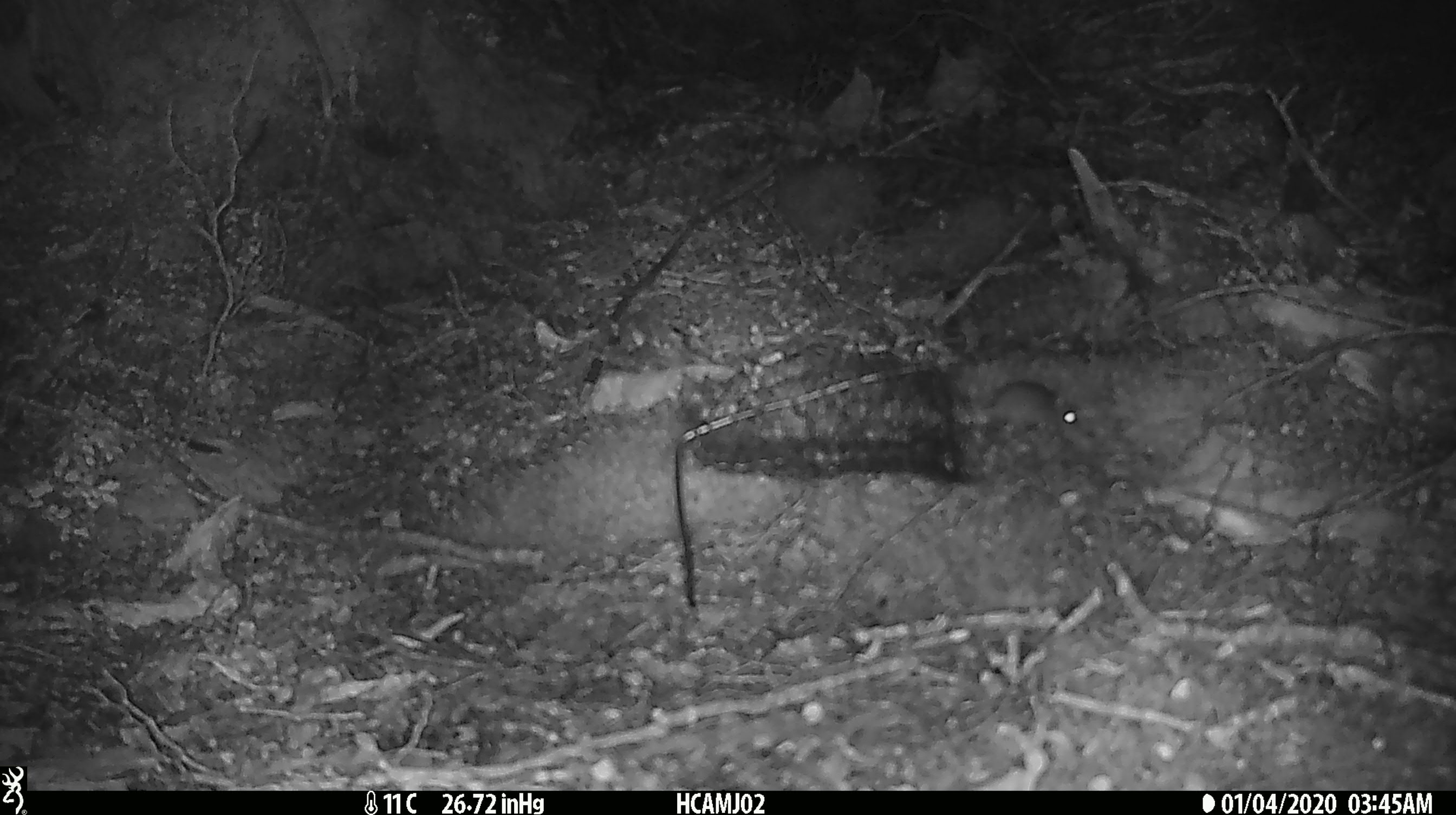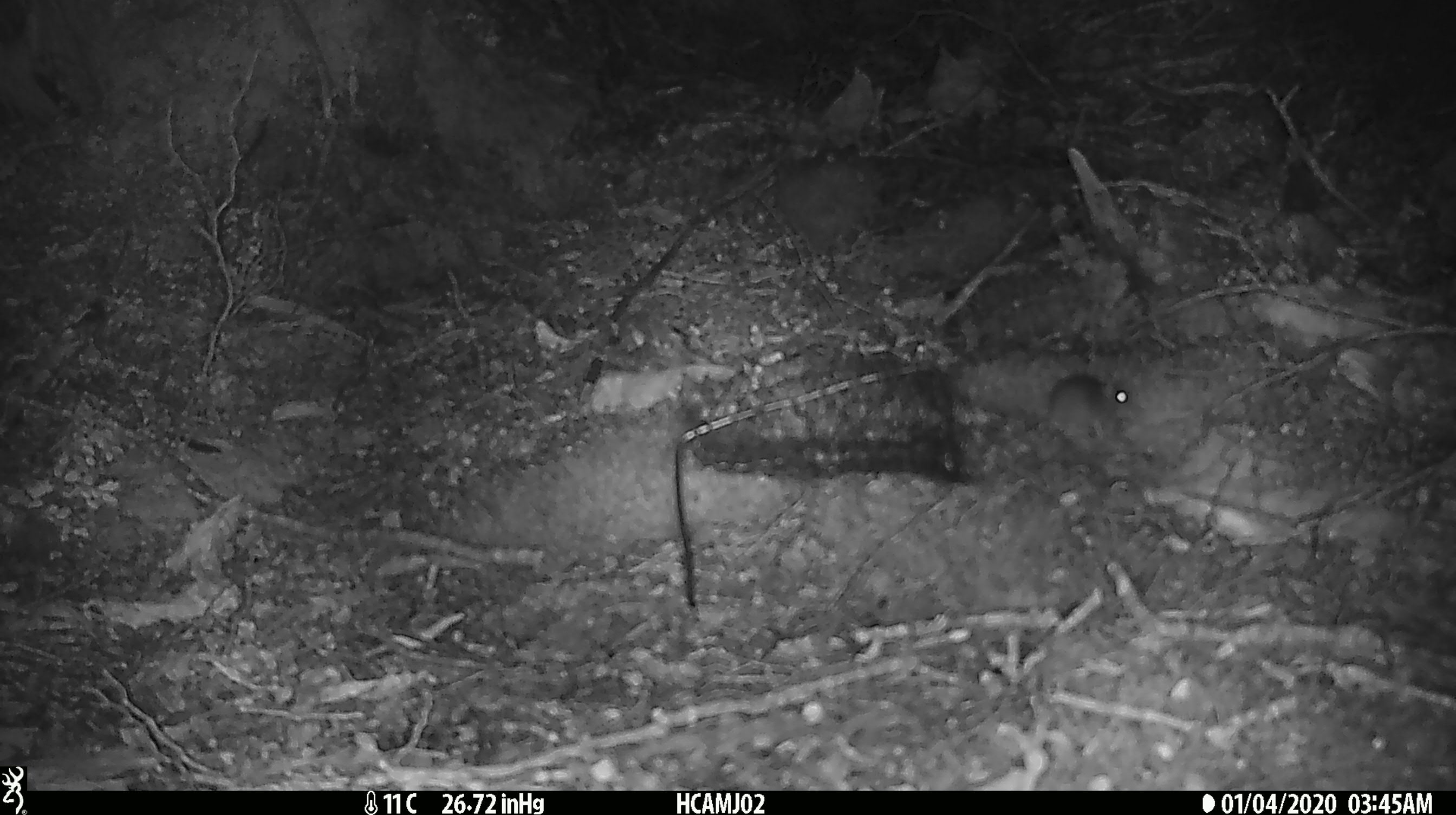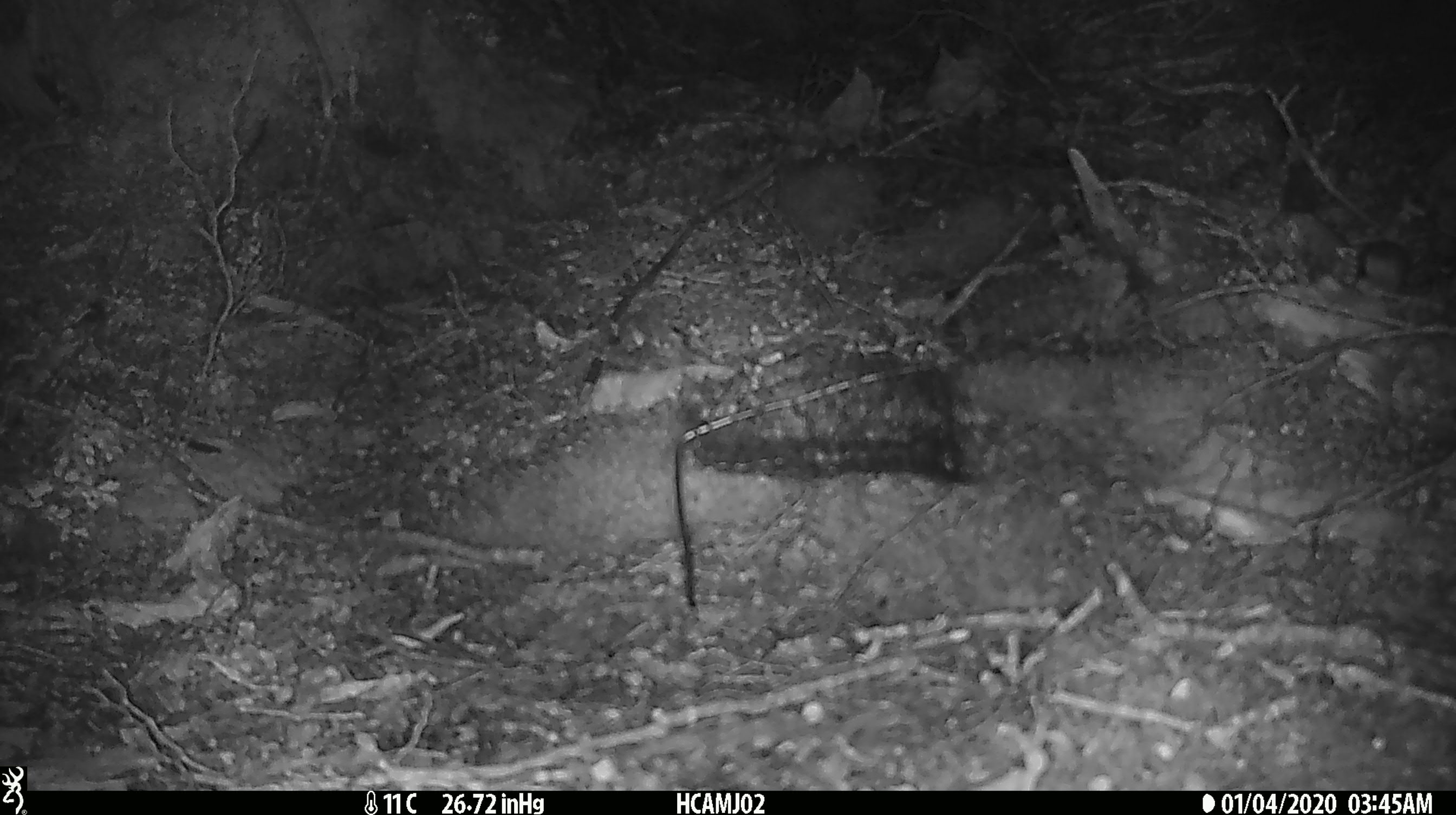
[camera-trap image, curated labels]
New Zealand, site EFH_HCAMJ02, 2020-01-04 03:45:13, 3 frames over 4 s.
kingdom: Animalia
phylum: Chordata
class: Mammalia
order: Rodentia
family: Muridae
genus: Mus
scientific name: Mus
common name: mouse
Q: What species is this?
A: Mouse (Mus).